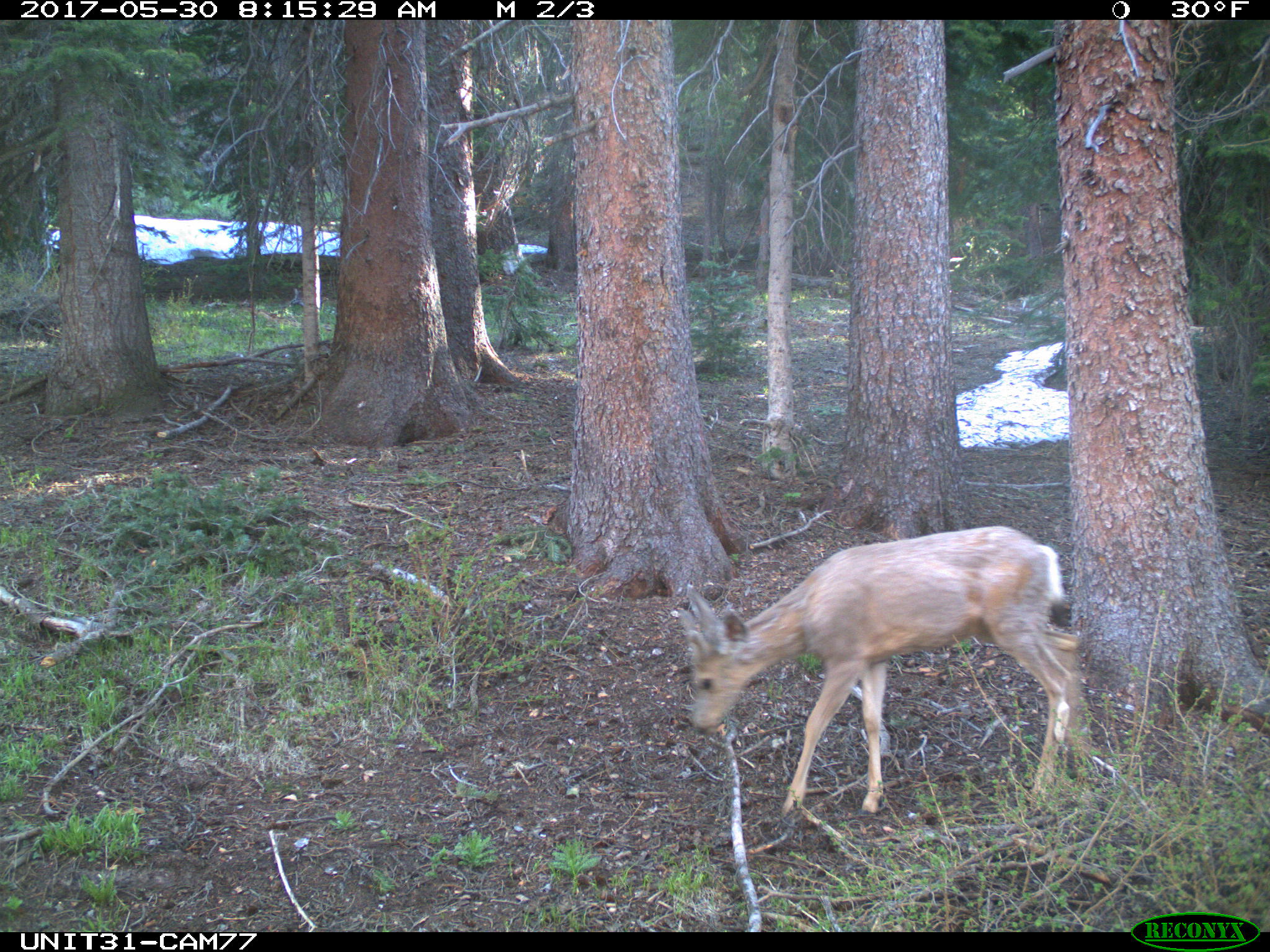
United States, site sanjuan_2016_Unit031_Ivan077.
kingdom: Animalia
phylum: Chordata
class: Mammalia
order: Artiodactyla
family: Cervidae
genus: Odocoileus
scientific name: Odocoileus hemionus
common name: mule deer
Odocoileus hemionus (mule deer).